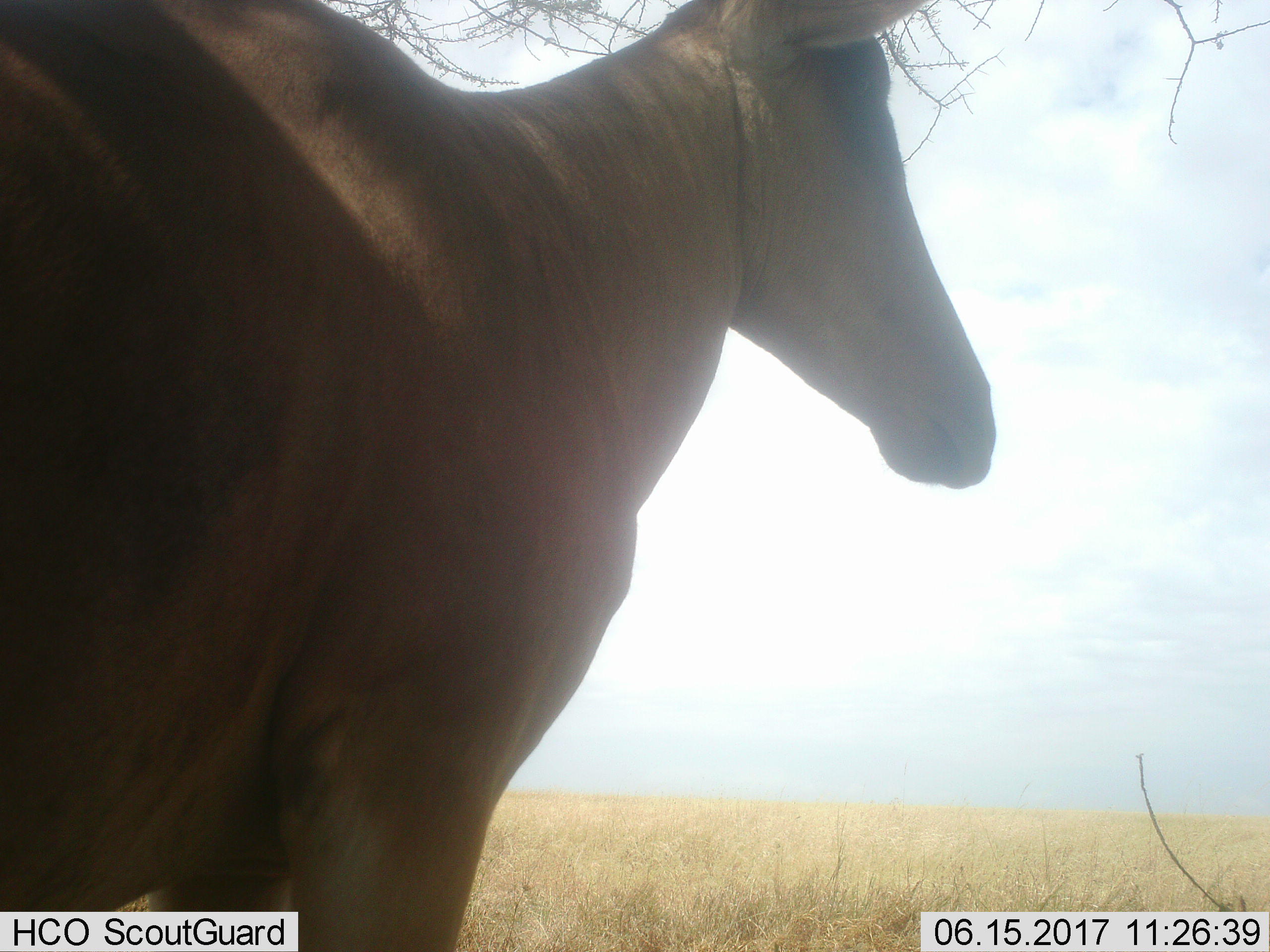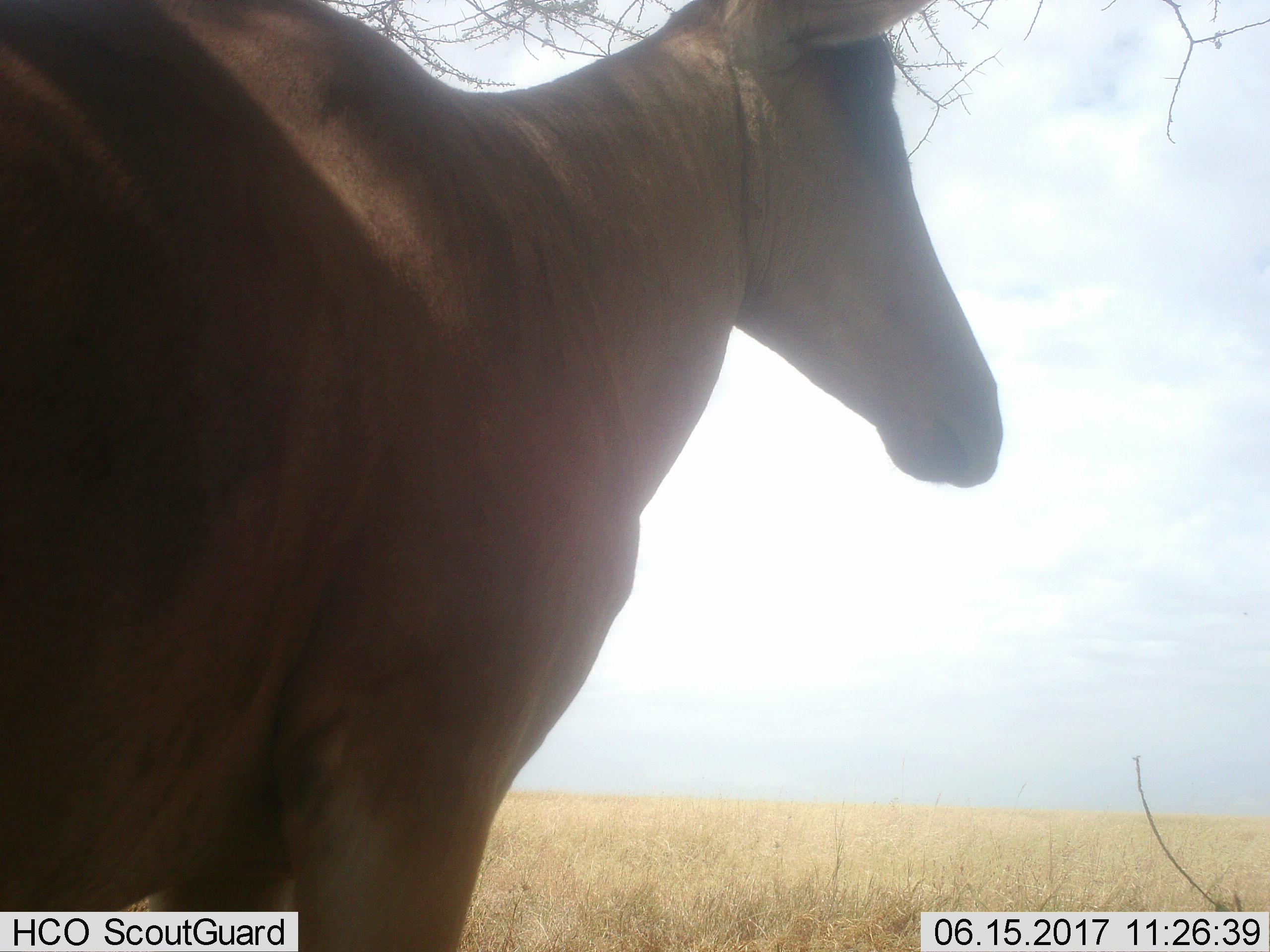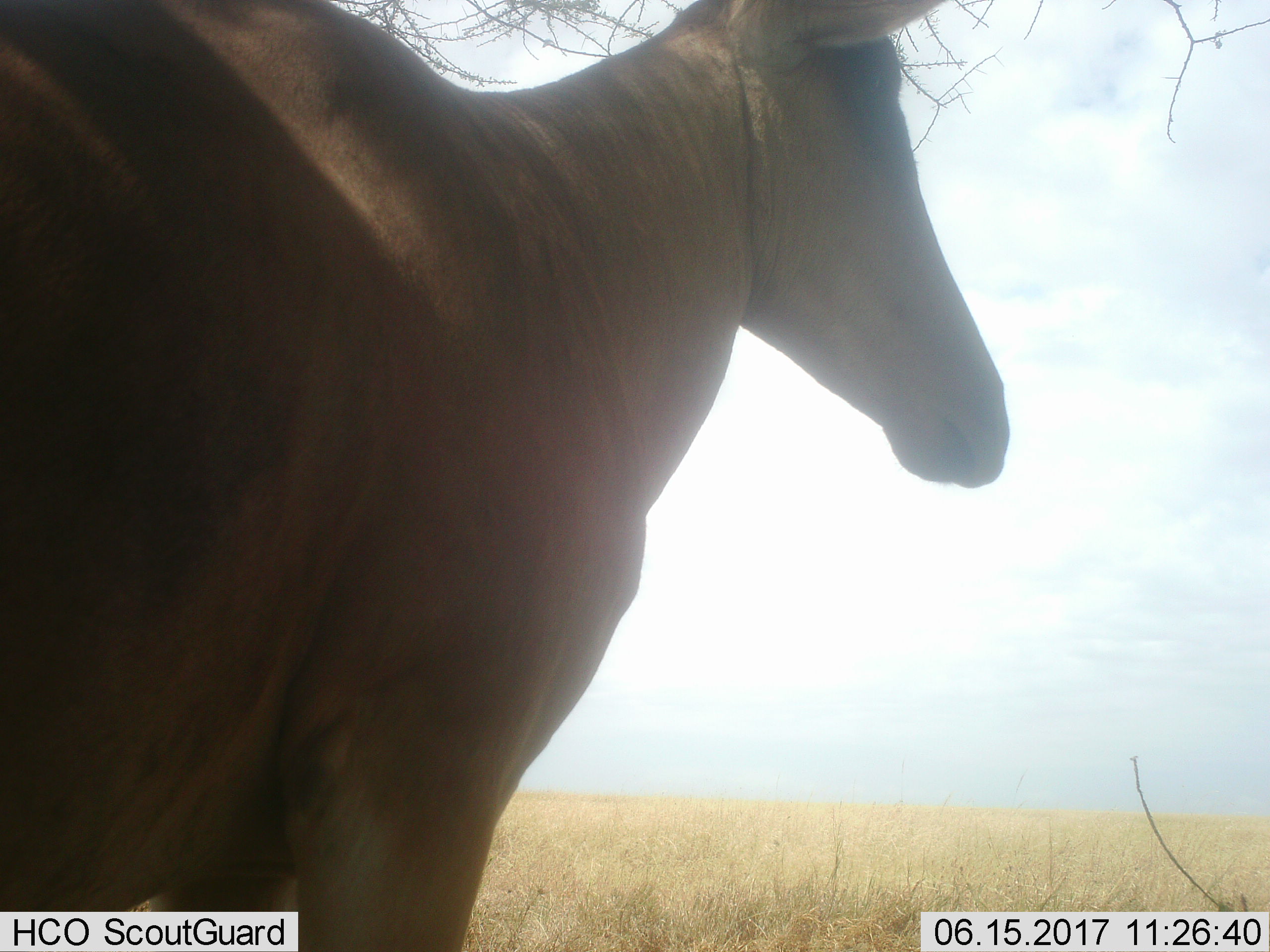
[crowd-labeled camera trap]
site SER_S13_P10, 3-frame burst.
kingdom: Animalia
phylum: Chordata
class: Mammalia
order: Artiodactyla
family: Bovidae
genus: Alcelaphus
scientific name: Alcelaphus buselaphus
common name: hartebeest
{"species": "hartebeest (Alcelaphus buselaphus)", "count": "1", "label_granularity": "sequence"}